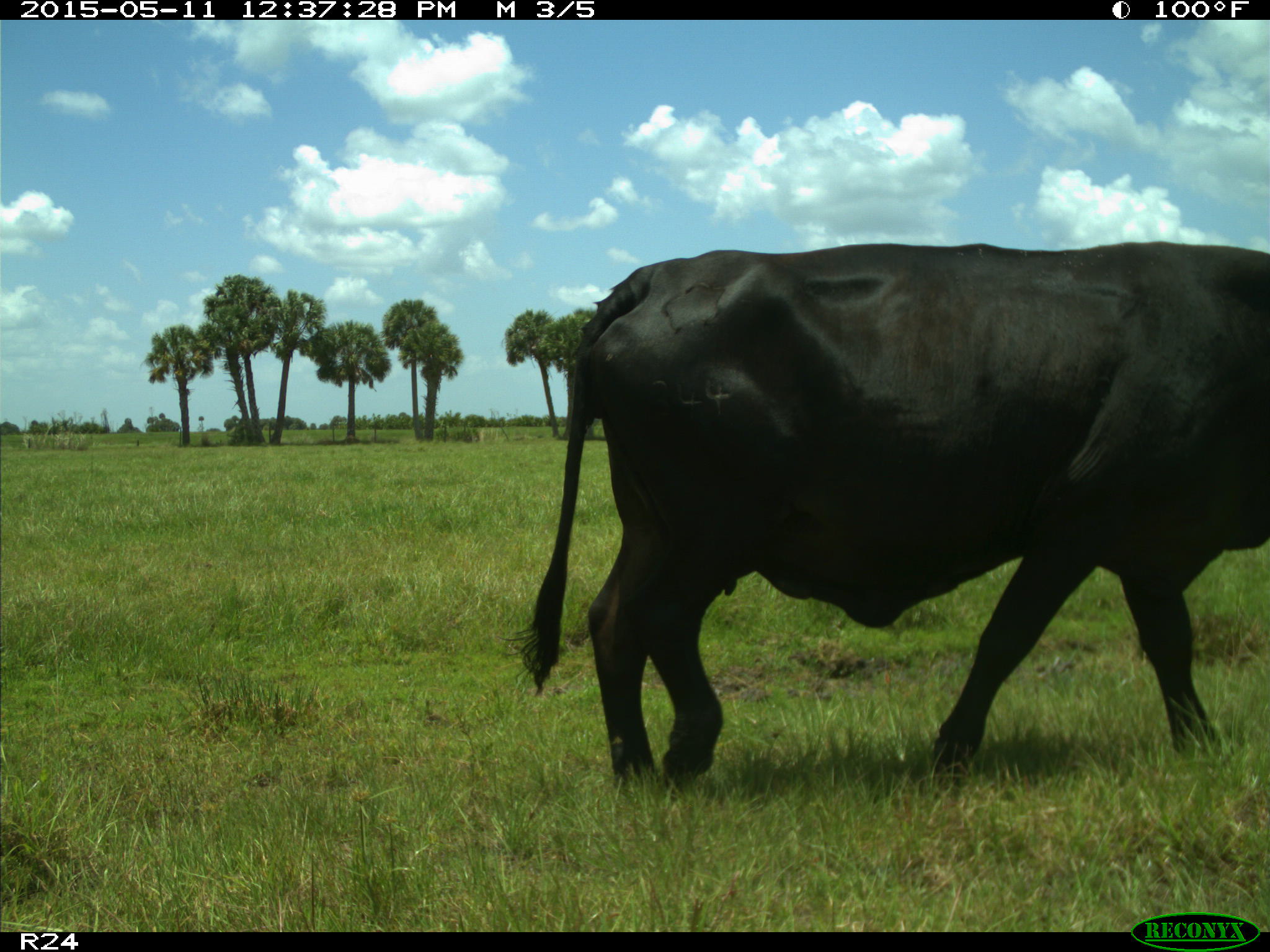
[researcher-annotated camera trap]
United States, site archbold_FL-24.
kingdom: Animalia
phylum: Chordata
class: Mammalia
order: Artiodactyla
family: Bovidae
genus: Bos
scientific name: Bos taurus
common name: domestic cow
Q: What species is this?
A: Bos taurus (domestic cow).